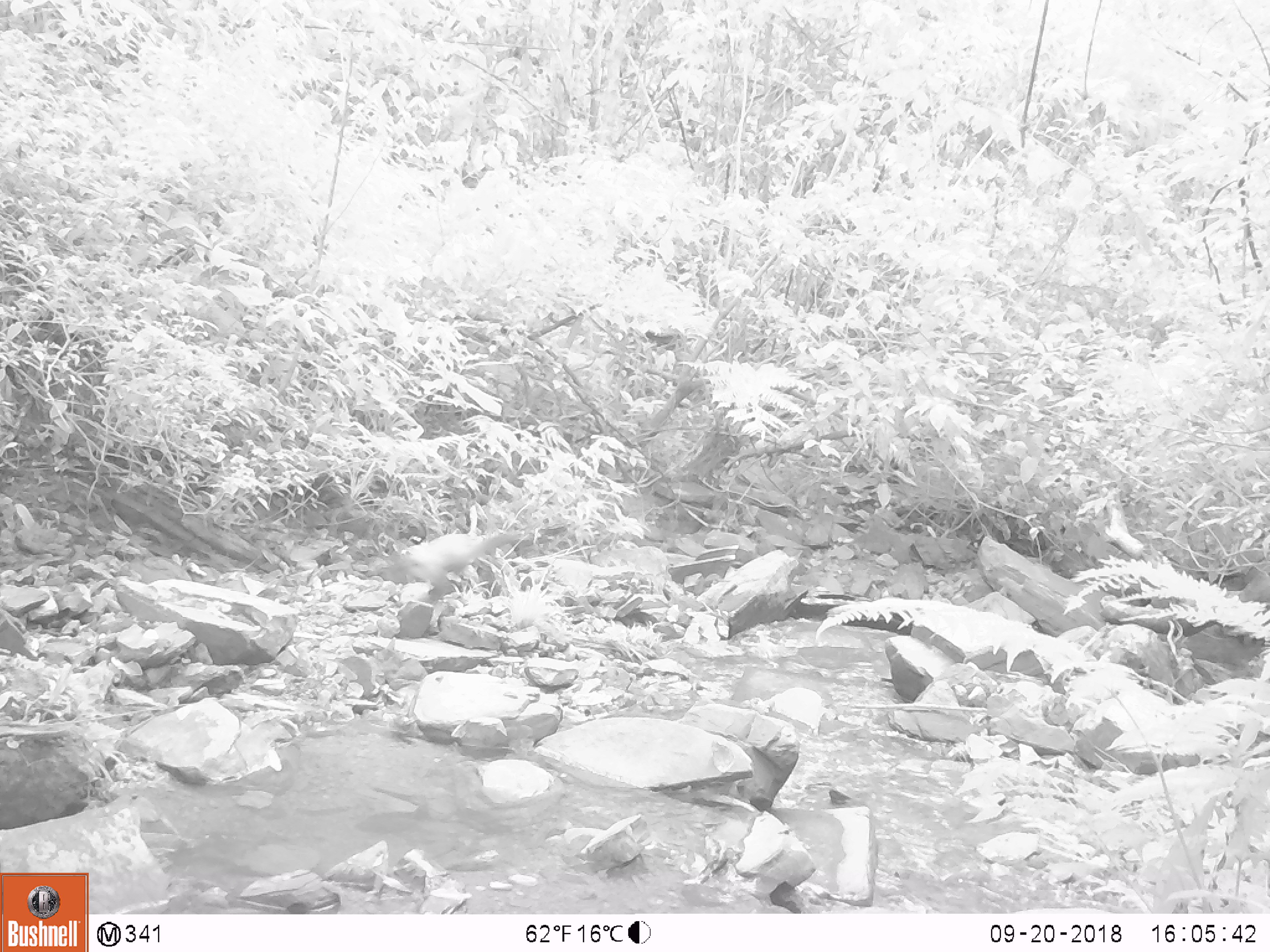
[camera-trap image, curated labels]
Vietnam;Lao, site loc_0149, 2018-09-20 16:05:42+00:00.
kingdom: Animalia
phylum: Chordata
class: Mammalia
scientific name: Mammalia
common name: mammal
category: unidentified small mammal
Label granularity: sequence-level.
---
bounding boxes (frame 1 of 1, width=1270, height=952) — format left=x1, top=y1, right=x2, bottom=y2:
unidentified small mammal: left=396, top=531, right=517, bottom=599